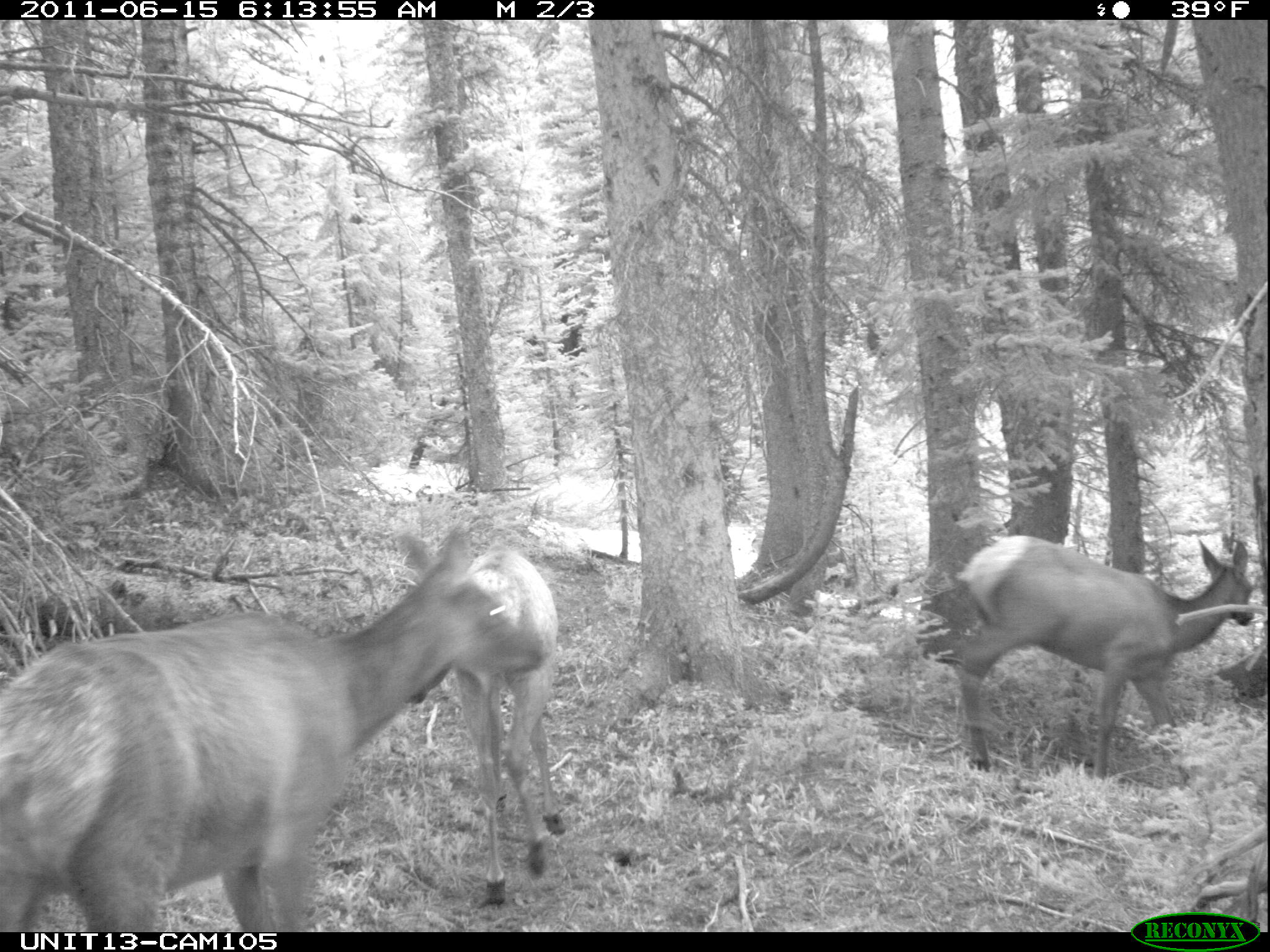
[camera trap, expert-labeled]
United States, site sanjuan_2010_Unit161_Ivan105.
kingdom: Animalia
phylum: Chordata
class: Mammalia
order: Artiodactyla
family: Cervidae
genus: Cervus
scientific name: Cervus elaphus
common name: red deer